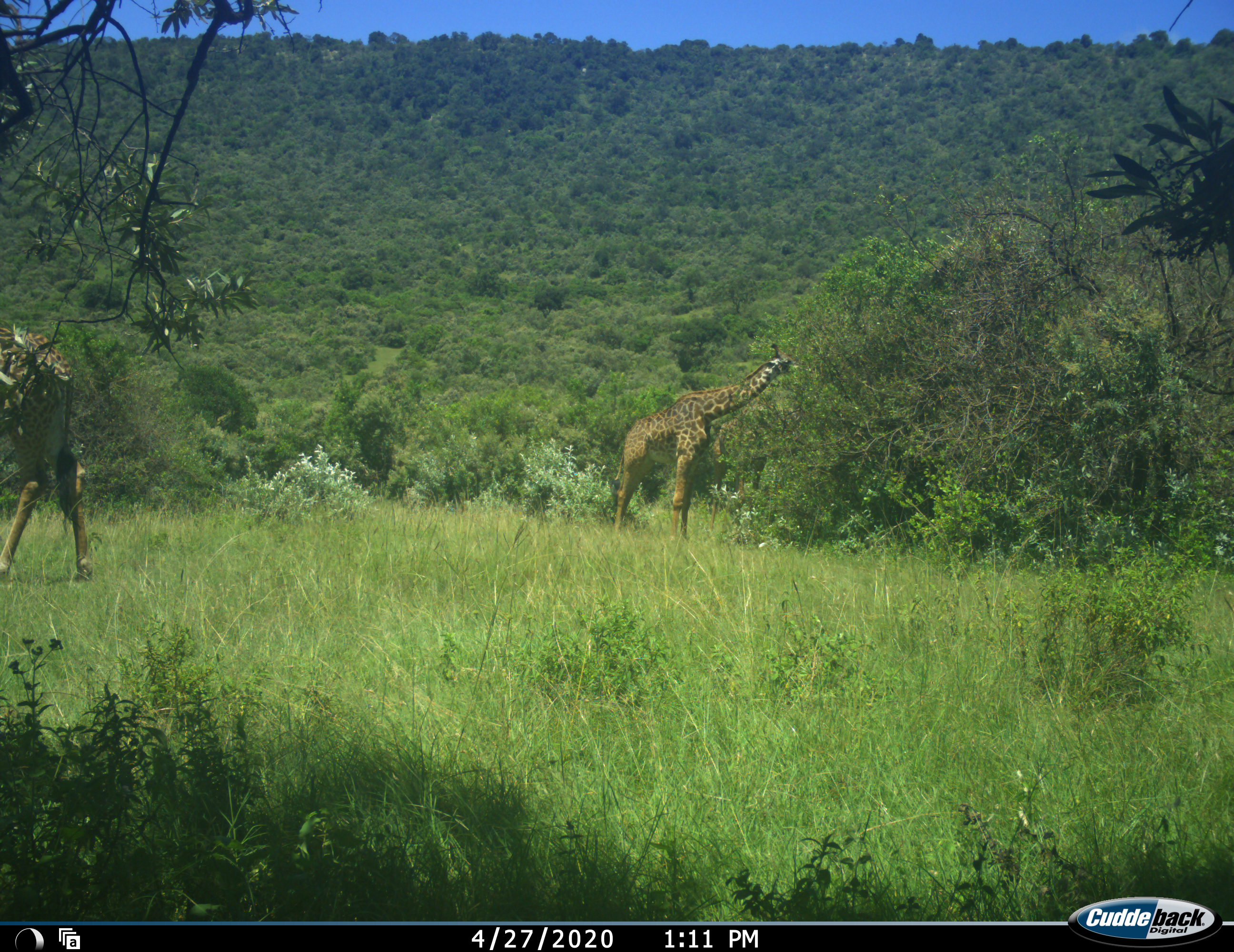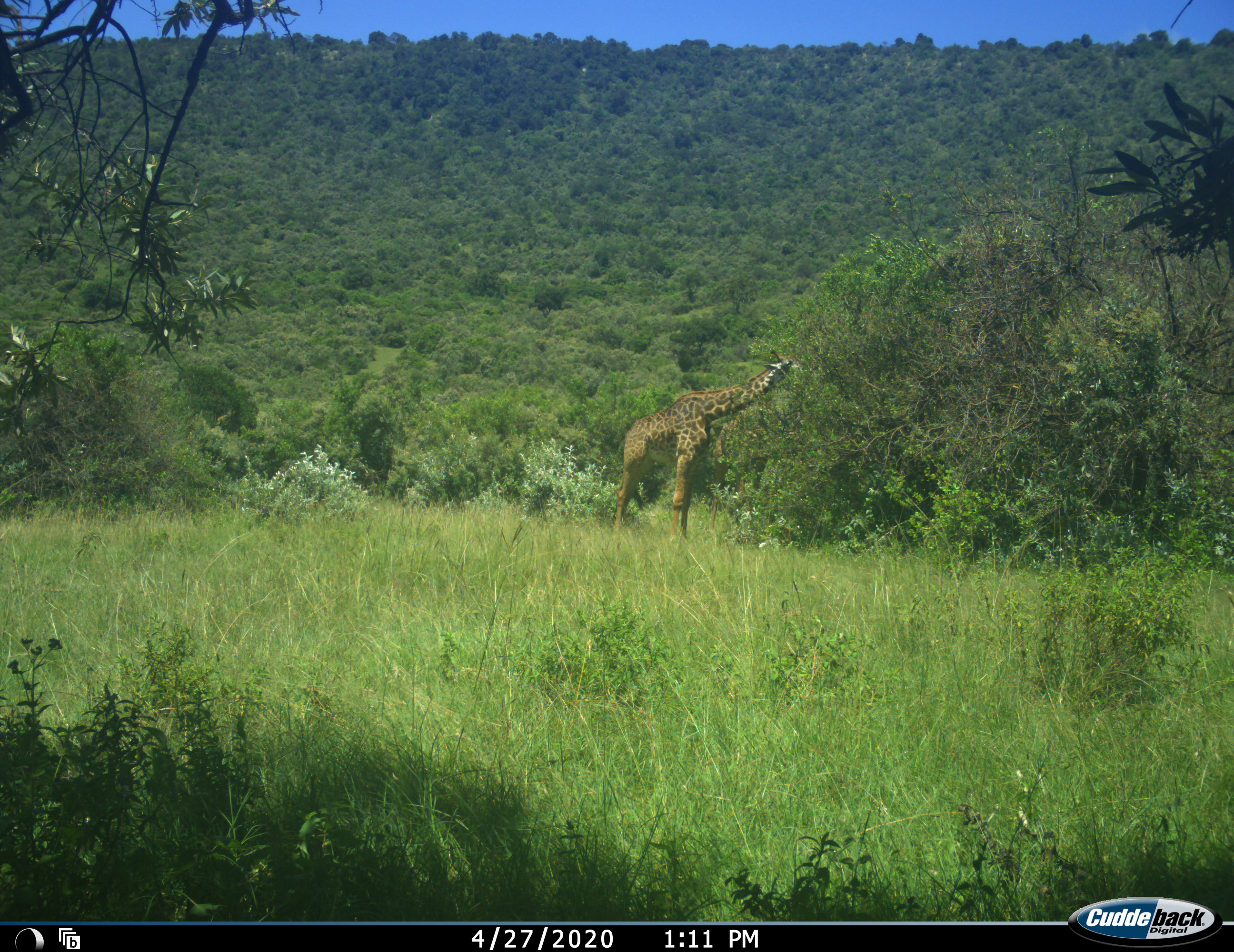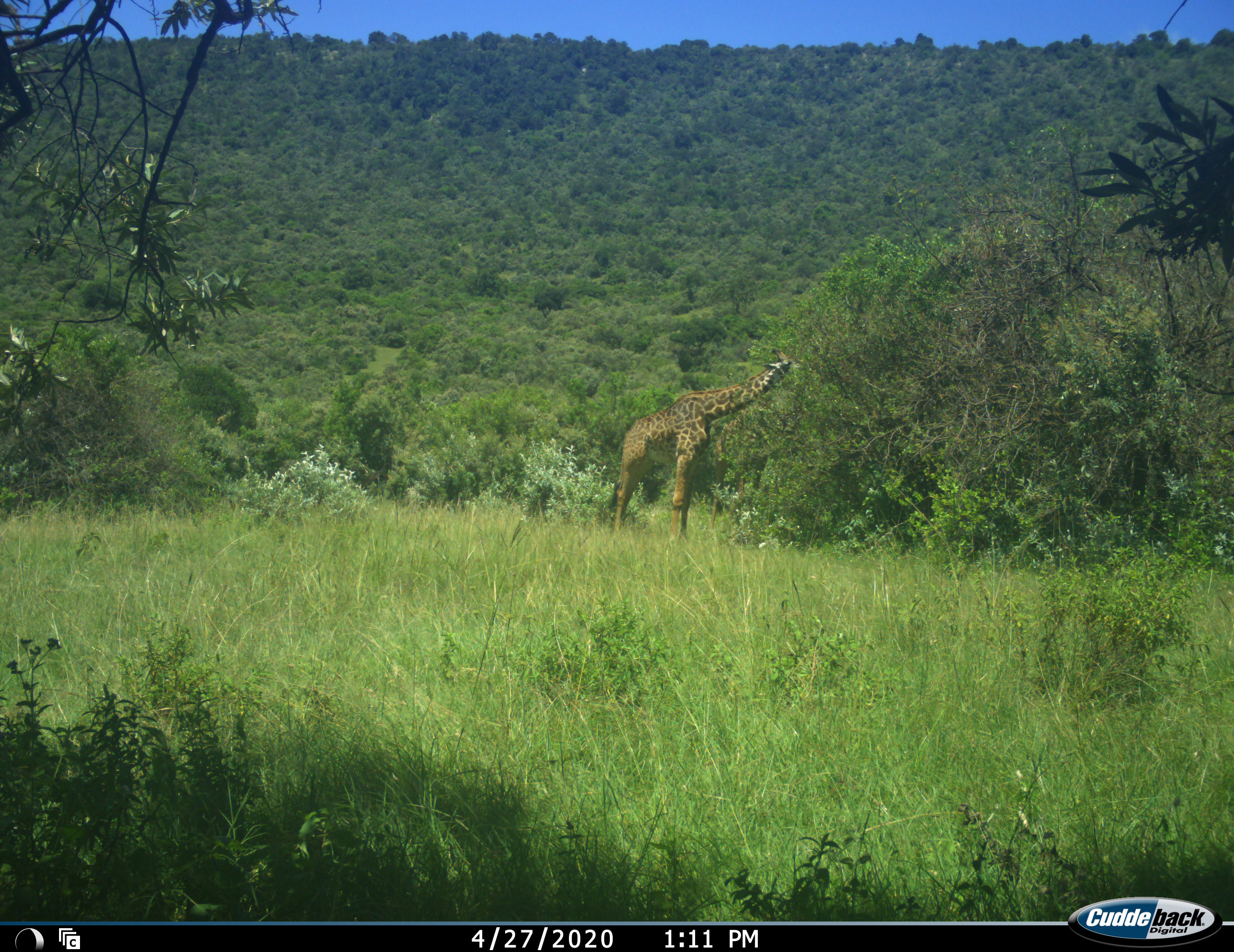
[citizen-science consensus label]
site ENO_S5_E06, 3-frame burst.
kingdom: Animalia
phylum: Chordata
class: Mammalia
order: Artiodactyla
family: Giraffidae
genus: Giraffa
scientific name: Giraffa camelopardalis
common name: giraffe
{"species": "giraffe (Giraffa camelopardalis)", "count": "2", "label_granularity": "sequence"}